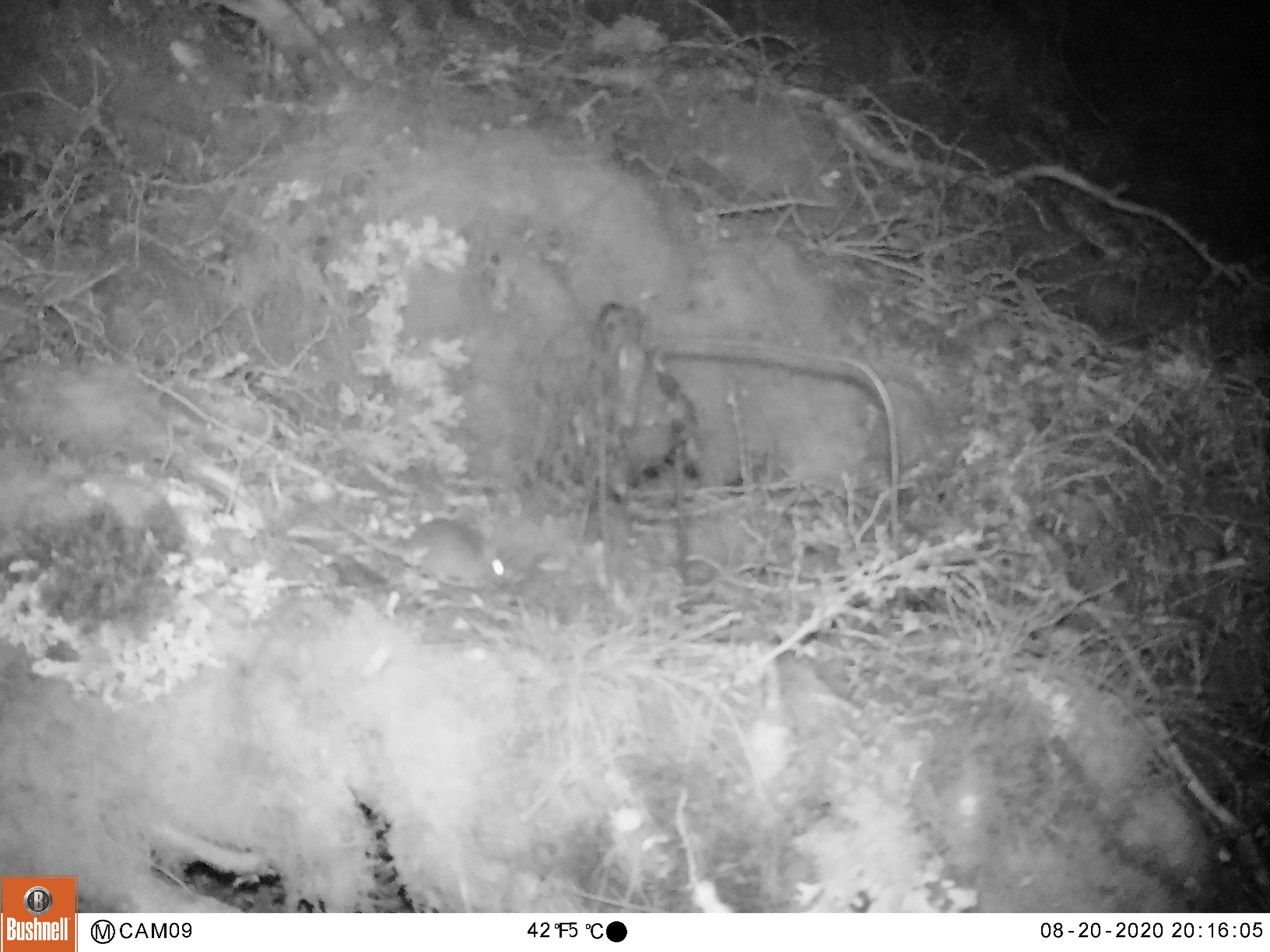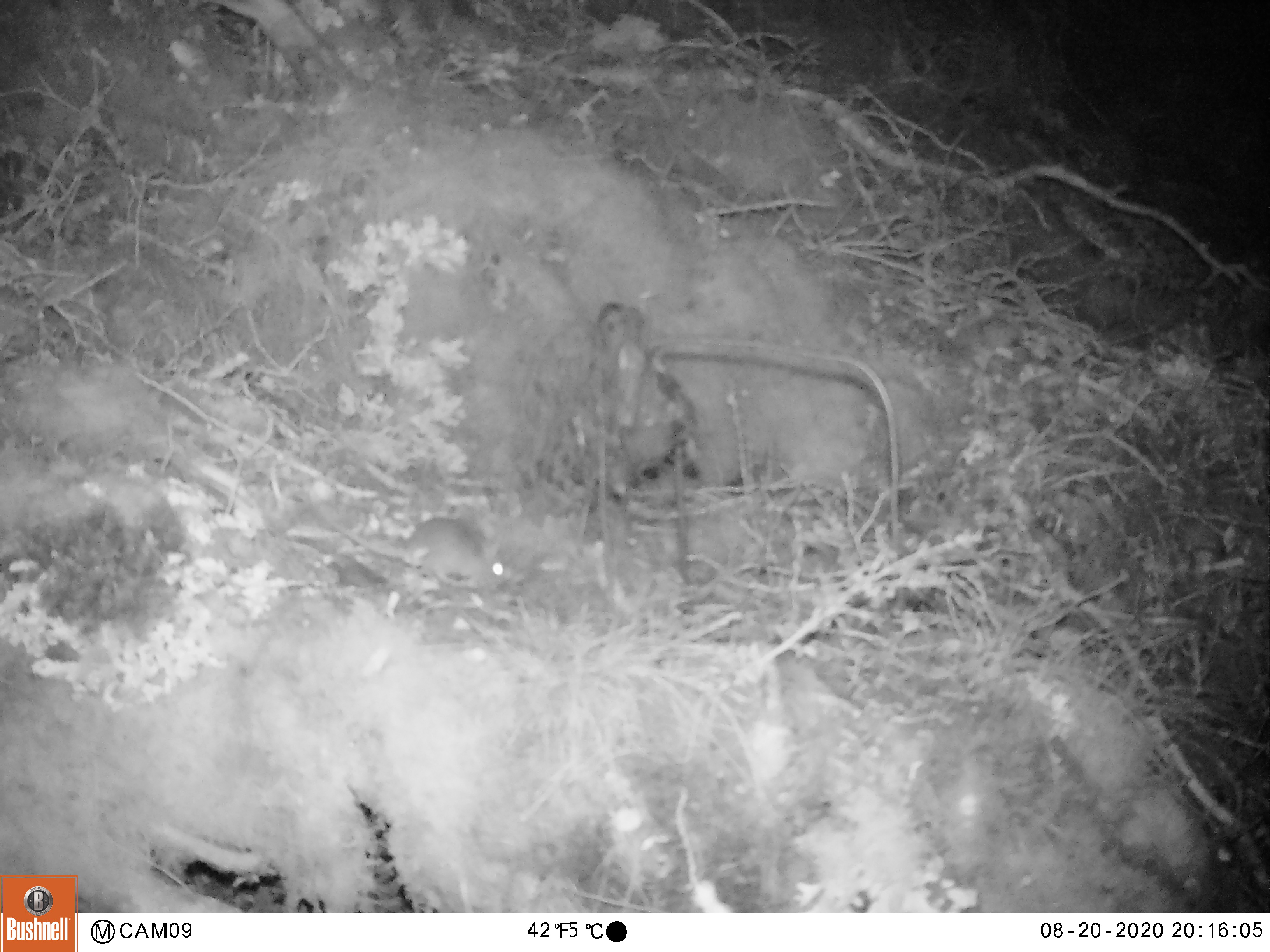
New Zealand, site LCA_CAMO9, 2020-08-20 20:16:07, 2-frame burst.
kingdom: Animalia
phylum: Chordata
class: Mammalia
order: Rodentia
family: Muridae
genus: Mus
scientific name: Mus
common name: mouse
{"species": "mouse (Mus)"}